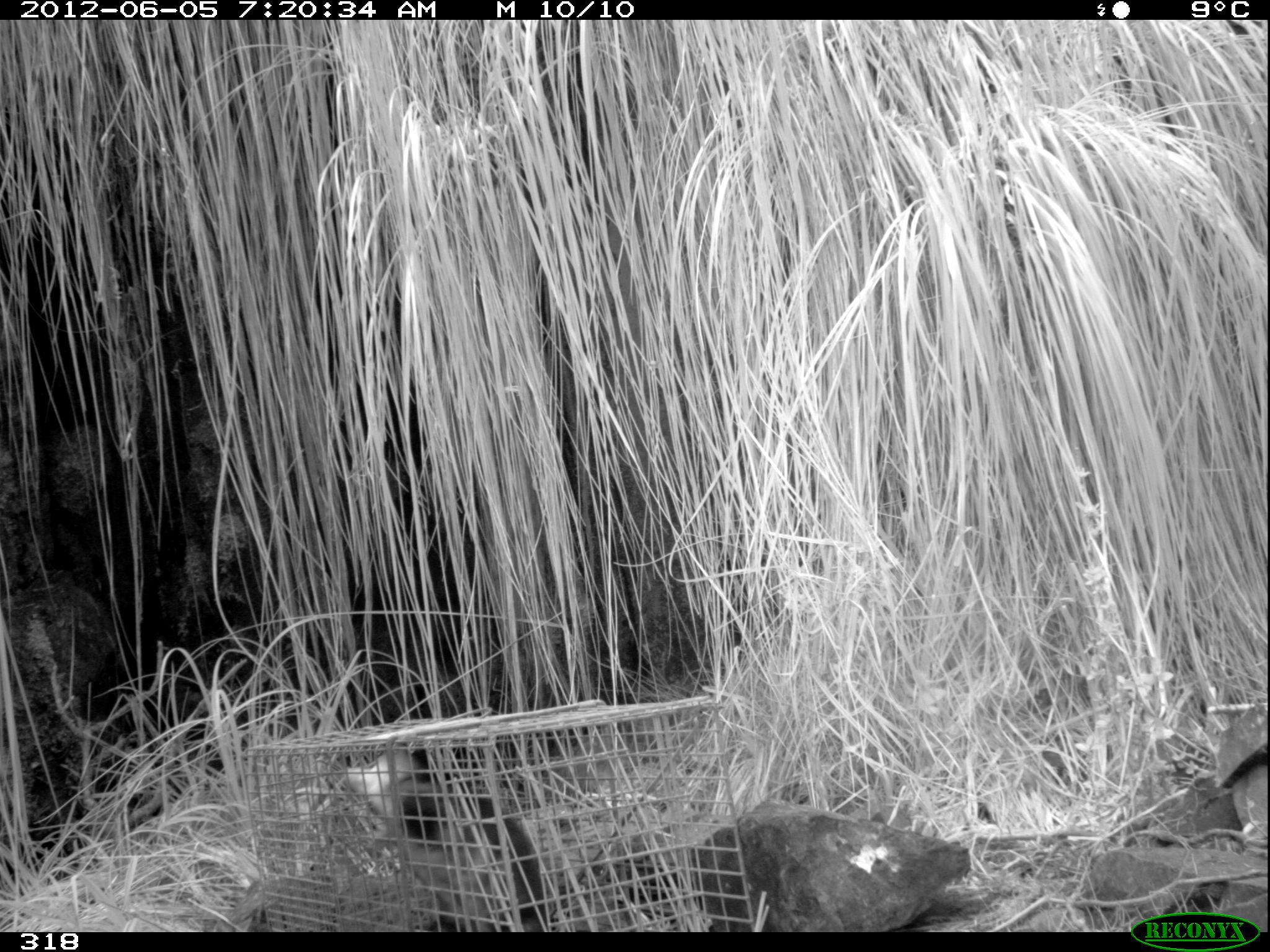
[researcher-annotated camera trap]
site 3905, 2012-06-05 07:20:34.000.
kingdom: Animalia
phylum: Chordata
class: Mammalia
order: Didelphimorphia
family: Didelphidae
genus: Didelphis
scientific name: Didelphis pernigra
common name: andean white-eared opossum